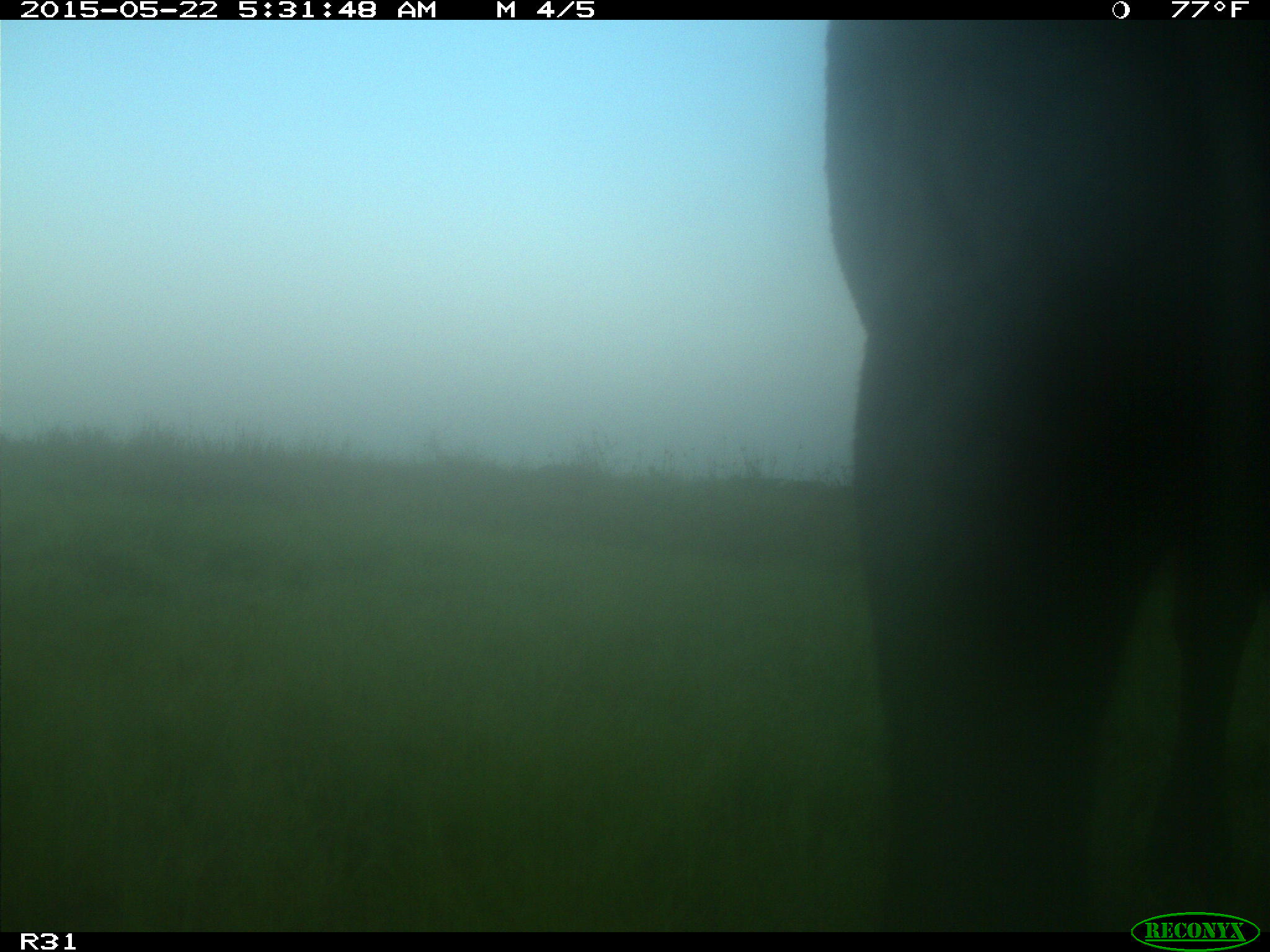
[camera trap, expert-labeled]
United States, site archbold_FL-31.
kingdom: Animalia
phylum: Chordata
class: Mammalia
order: Artiodactyla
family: Bovidae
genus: Bos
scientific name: Bos taurus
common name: domestic cow